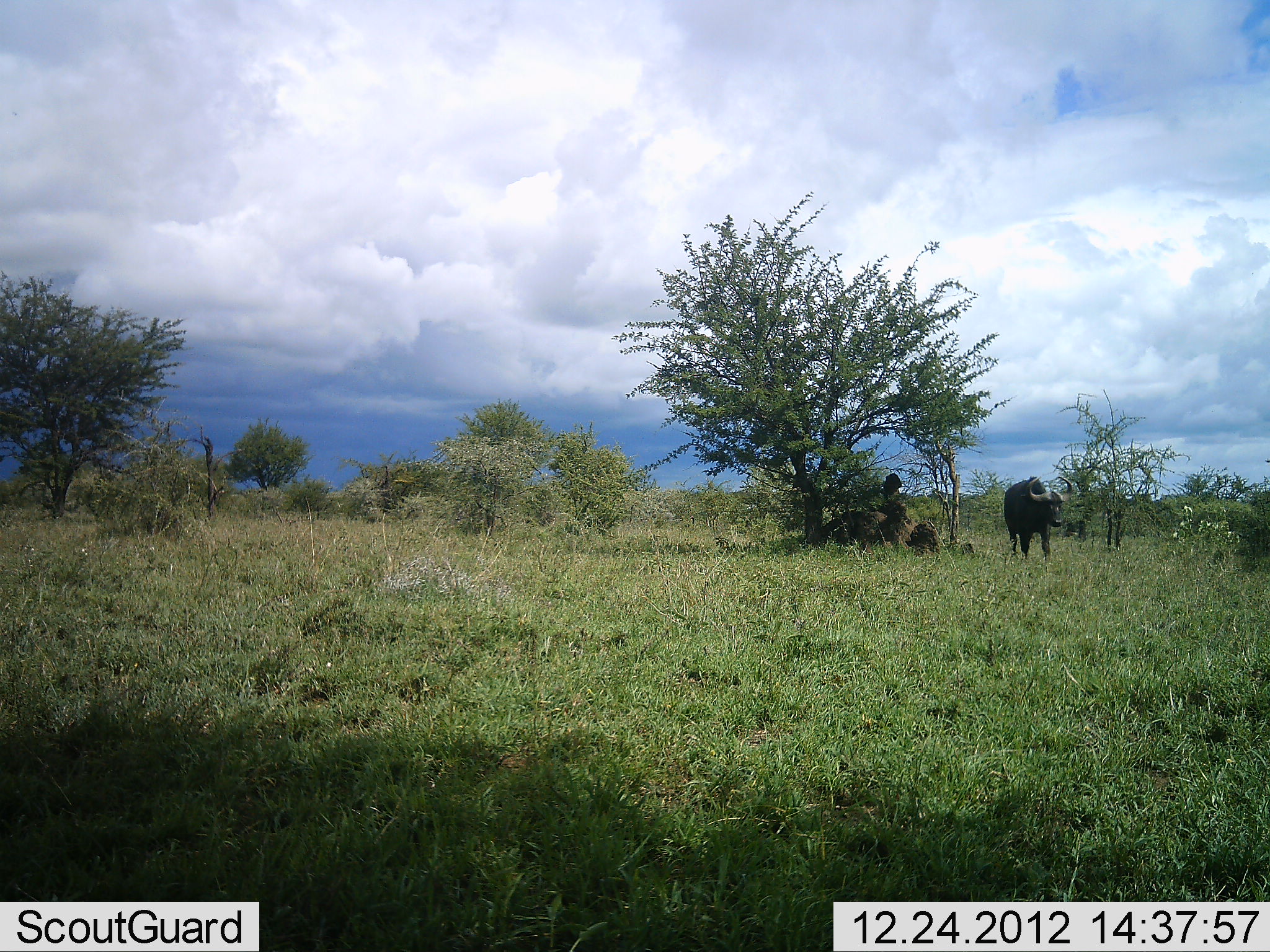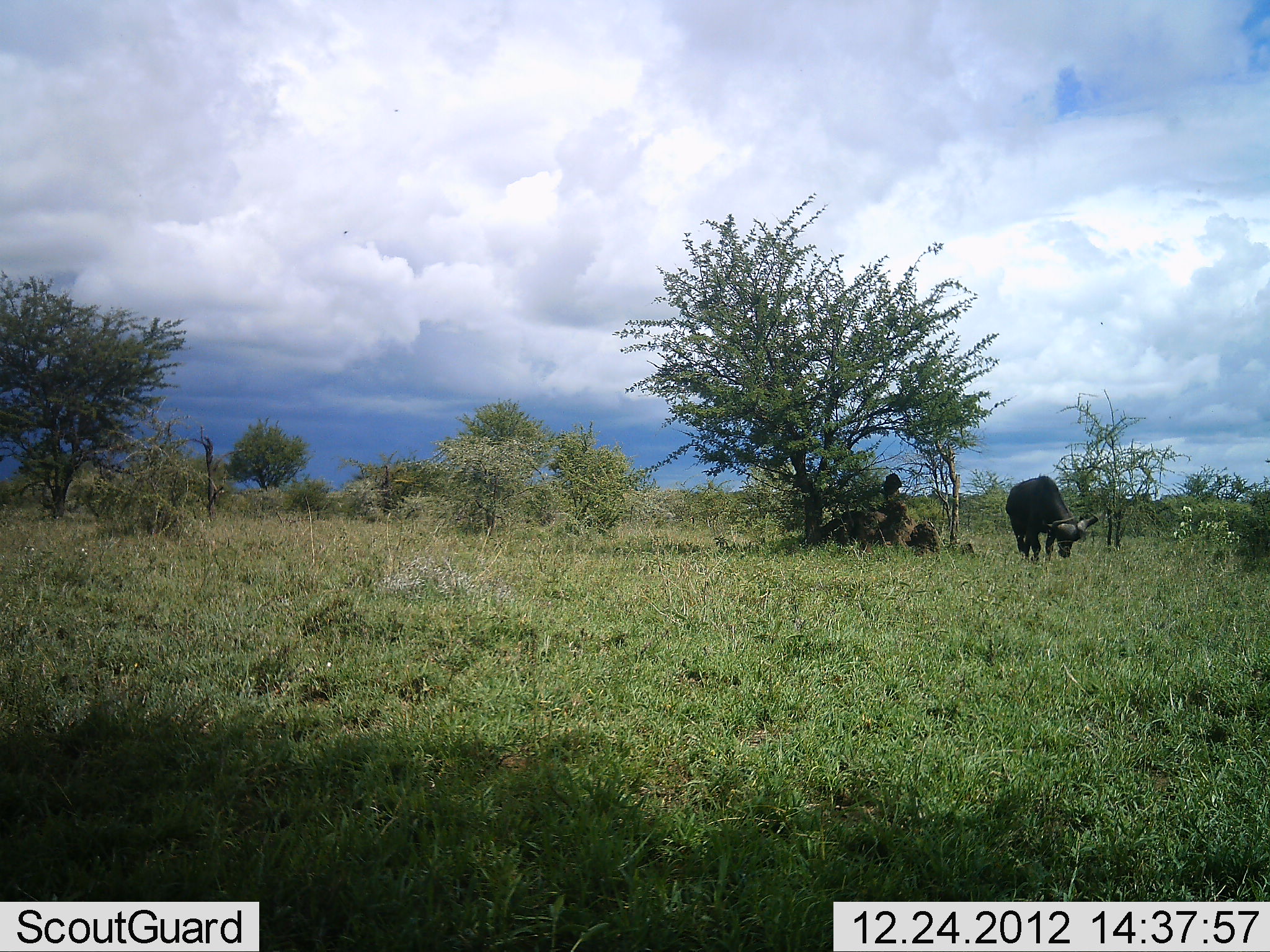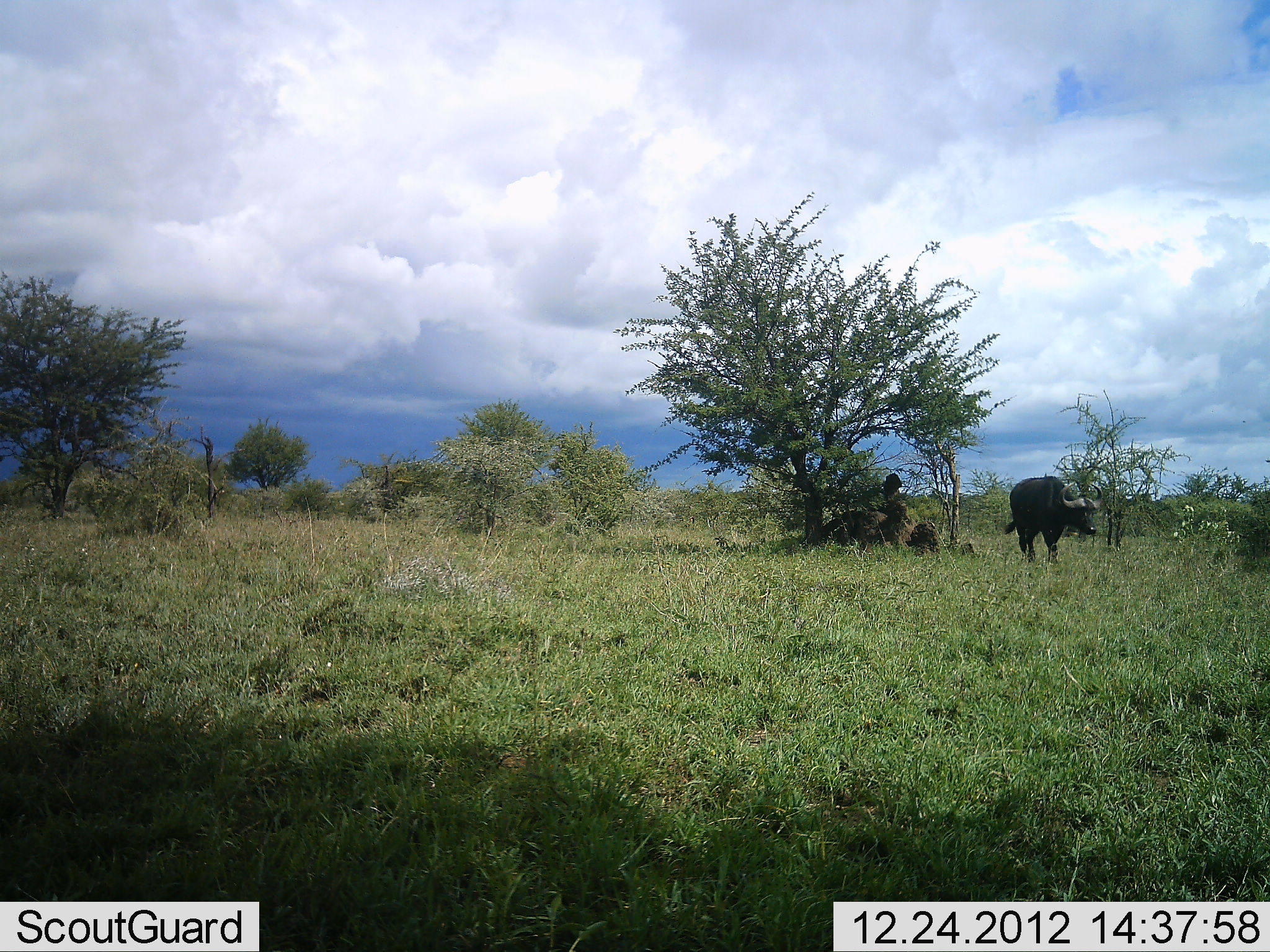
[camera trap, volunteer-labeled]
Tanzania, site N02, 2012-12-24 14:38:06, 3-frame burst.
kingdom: Animalia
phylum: Chordata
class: Mammalia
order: Artiodactyla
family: Bovidae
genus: Syncerus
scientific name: Syncerus caffer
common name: cape buffalo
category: buffalo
Buffalo (cape buffalo) (Syncerus caffer), count 1. Behavior (volunteer vote fractions): standing 31%, resting 12%, moving 46%, interacting 0%. Young present (vote fraction): 0%. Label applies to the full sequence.